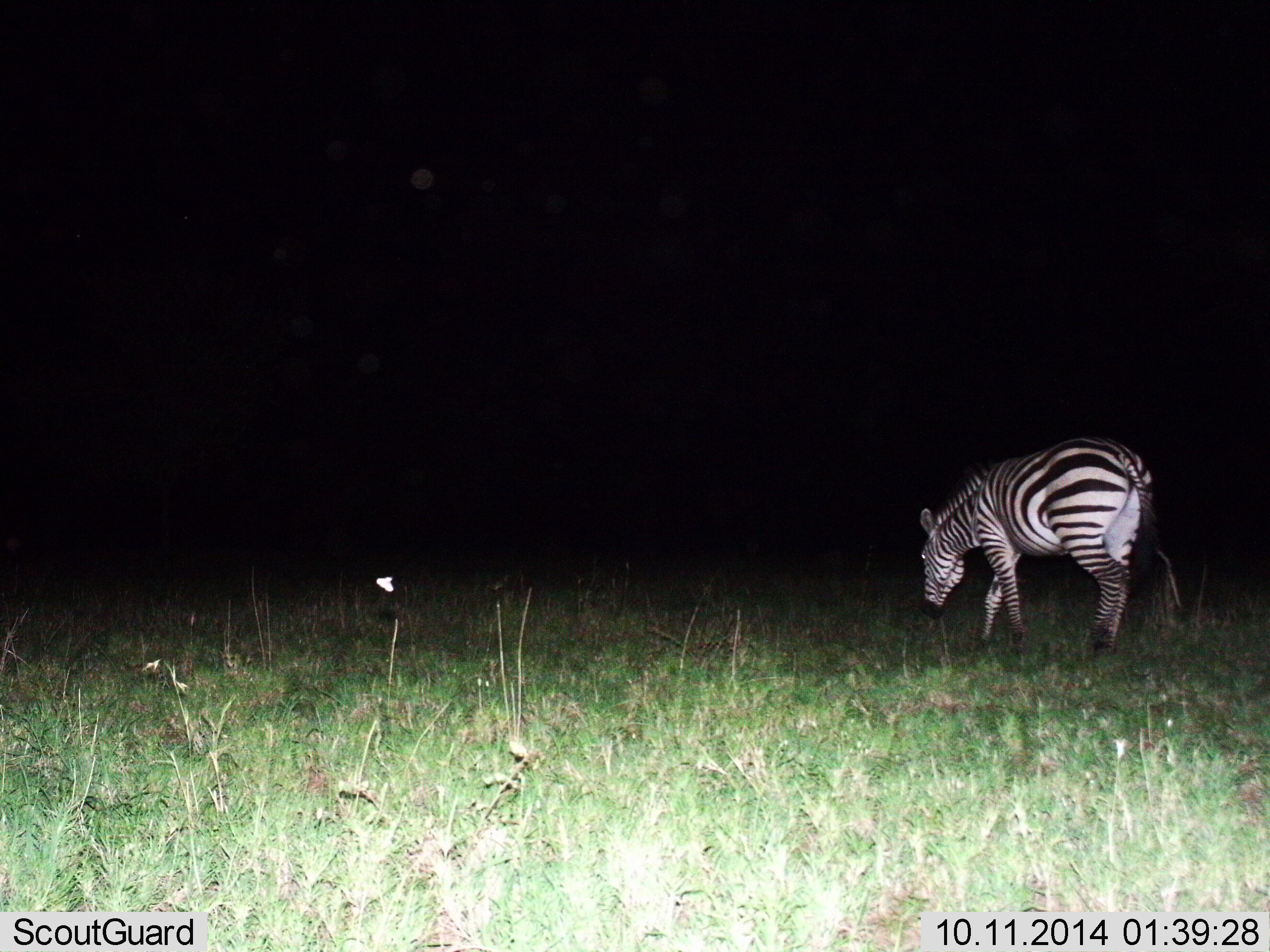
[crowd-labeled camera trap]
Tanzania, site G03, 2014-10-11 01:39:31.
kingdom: Animalia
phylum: Chordata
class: Mammalia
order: Perissodactyla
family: Equidae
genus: Equus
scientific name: Equus quagga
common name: plains zebra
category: zebra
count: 1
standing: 9%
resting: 0%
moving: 73%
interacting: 0%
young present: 0%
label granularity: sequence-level